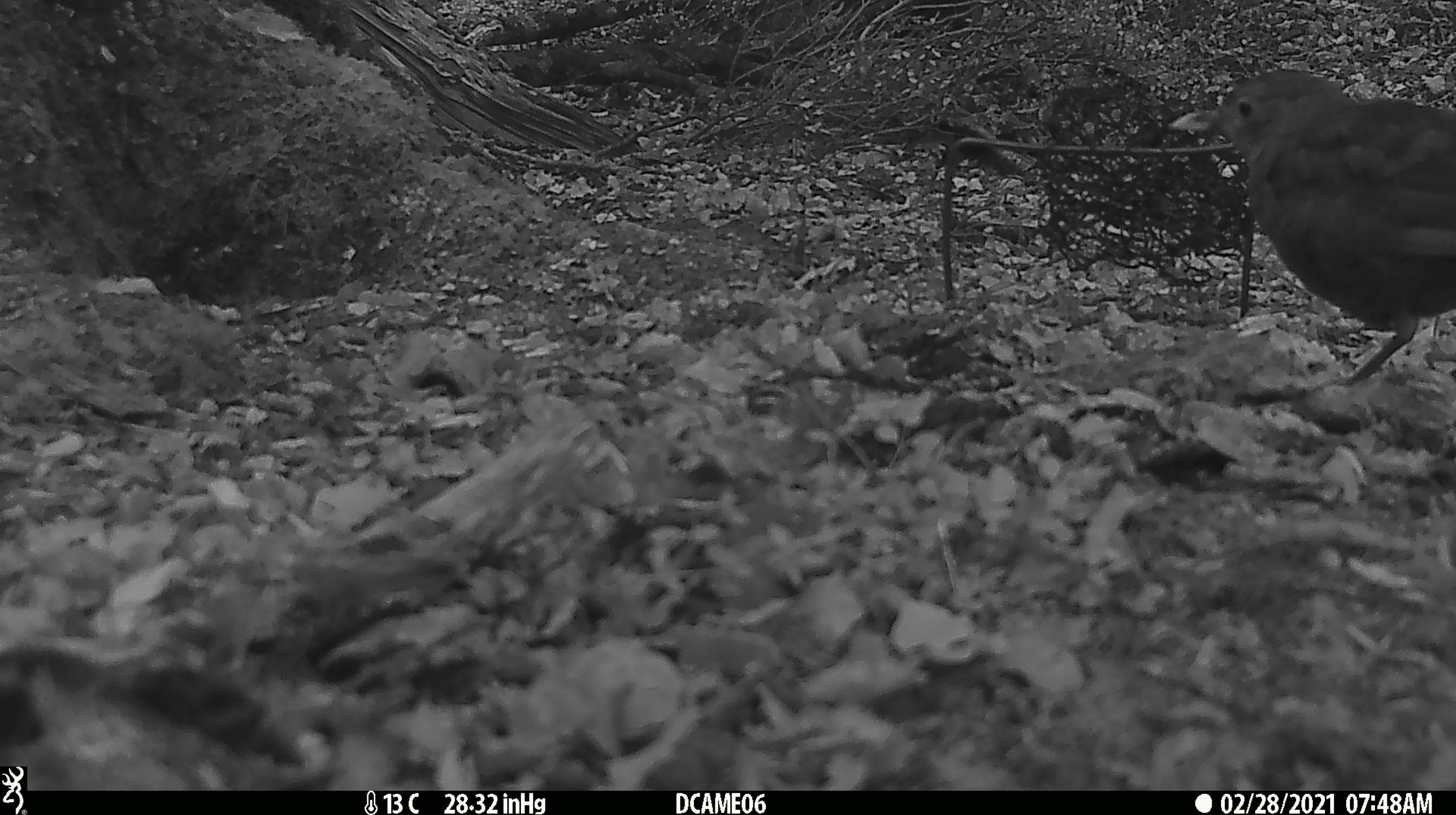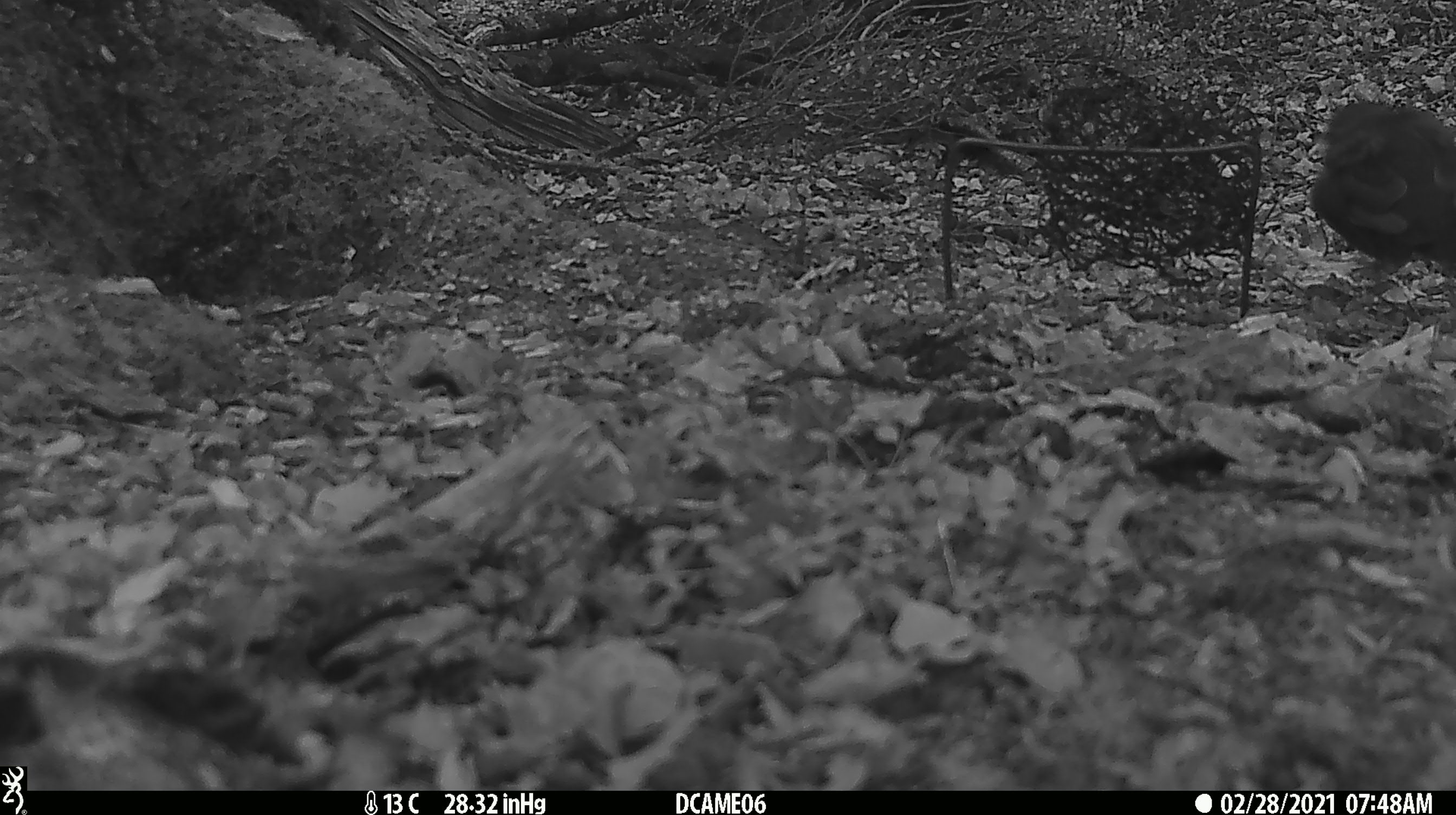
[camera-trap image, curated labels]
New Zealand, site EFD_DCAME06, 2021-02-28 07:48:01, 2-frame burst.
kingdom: Animalia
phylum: Chordata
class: Aves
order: Passeriformes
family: Turdidae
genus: Turdus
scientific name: Turdus merula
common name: eurasian blackbird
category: blackbird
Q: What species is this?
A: Blackbird (eurasian blackbird) (Turdus merula).